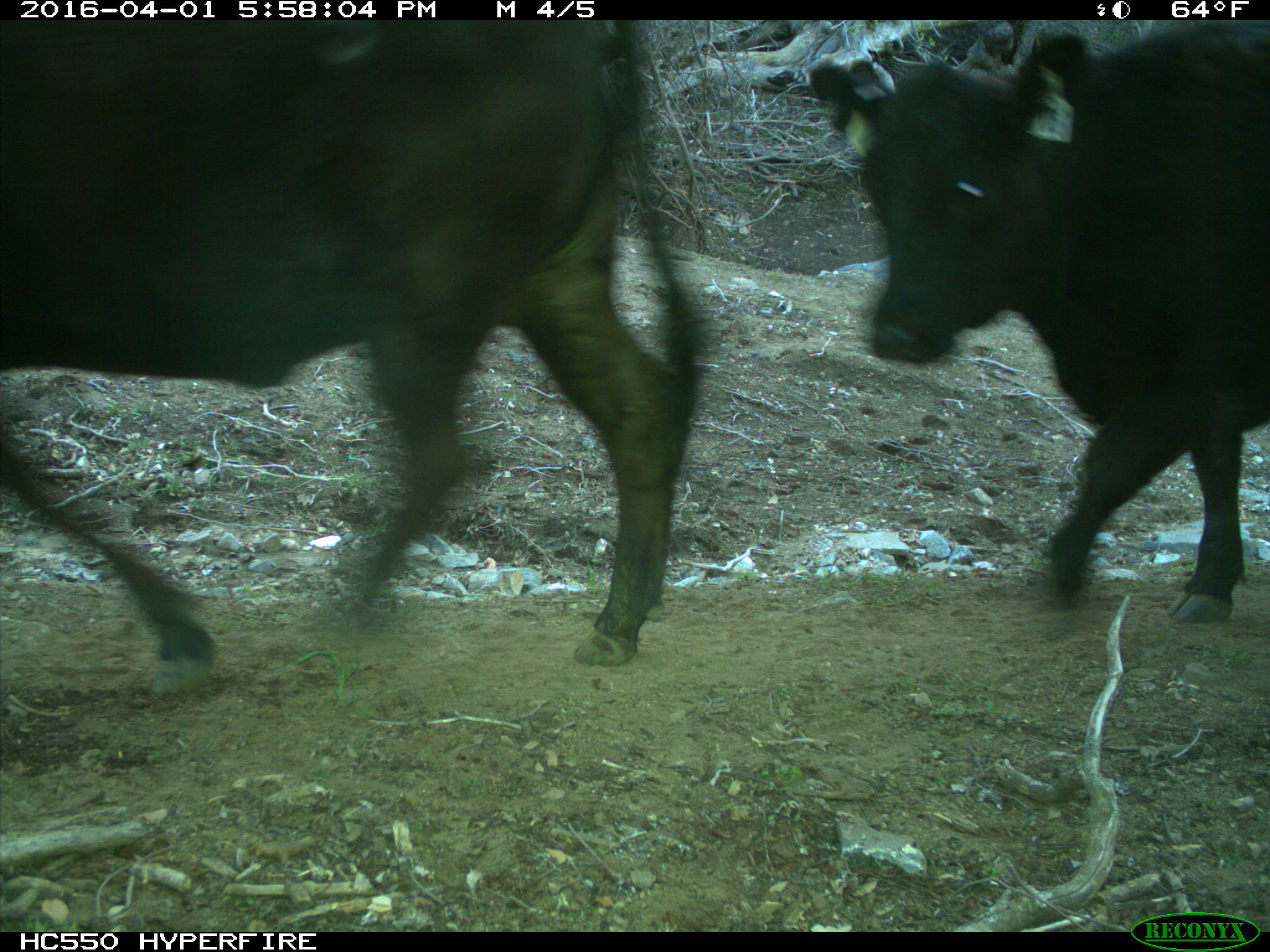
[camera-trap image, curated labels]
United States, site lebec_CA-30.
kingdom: Animalia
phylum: Chordata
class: Mammalia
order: Artiodactyla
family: Bovidae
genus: Bos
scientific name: Bos taurus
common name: domestic cow